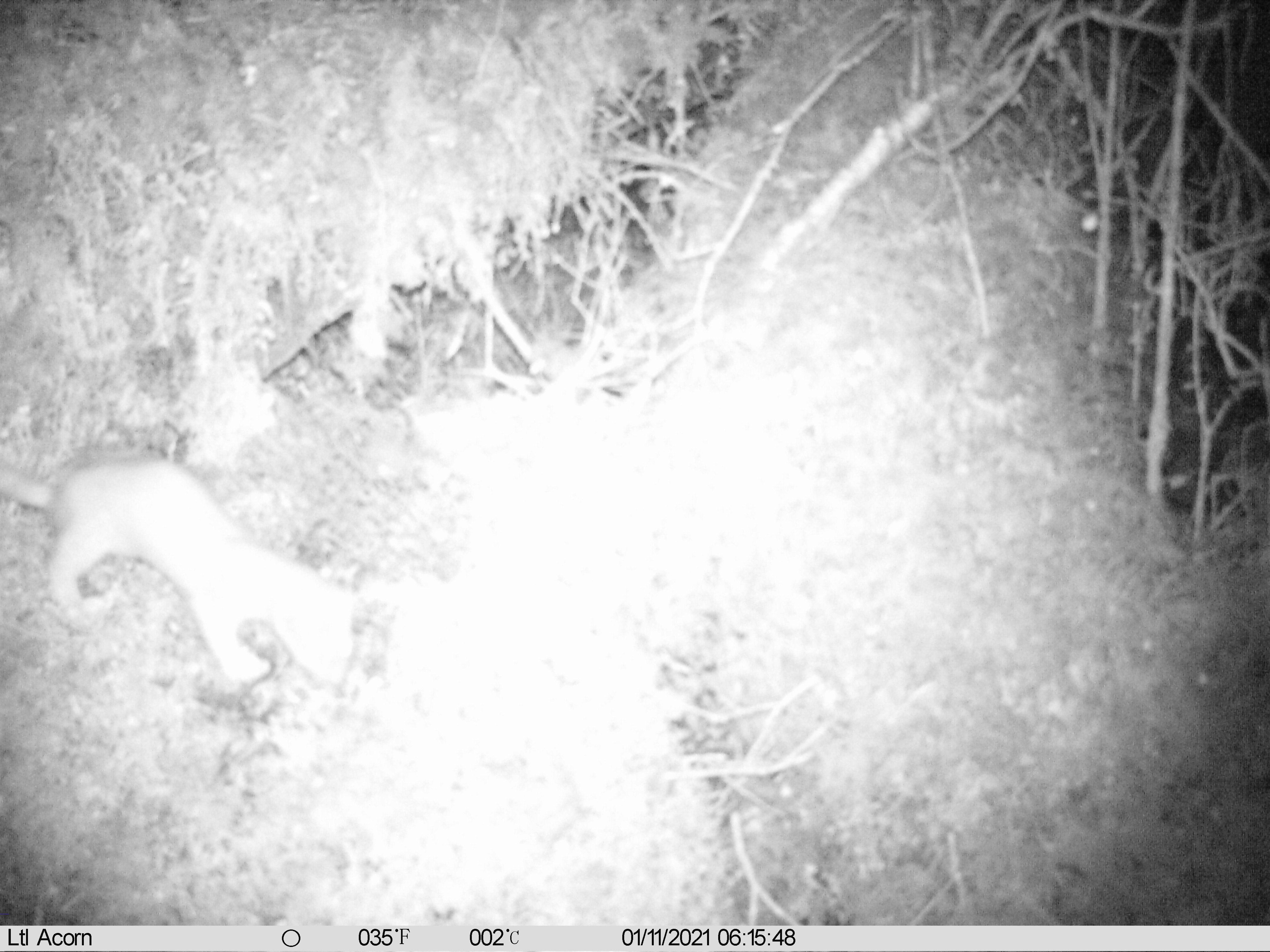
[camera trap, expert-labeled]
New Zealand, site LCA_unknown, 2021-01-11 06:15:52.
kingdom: Animalia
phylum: Chordata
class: Mammalia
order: Carnivora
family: Mustelidae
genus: Mustela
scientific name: Mustela erminea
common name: stoat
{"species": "stoat (Mustela erminea)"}